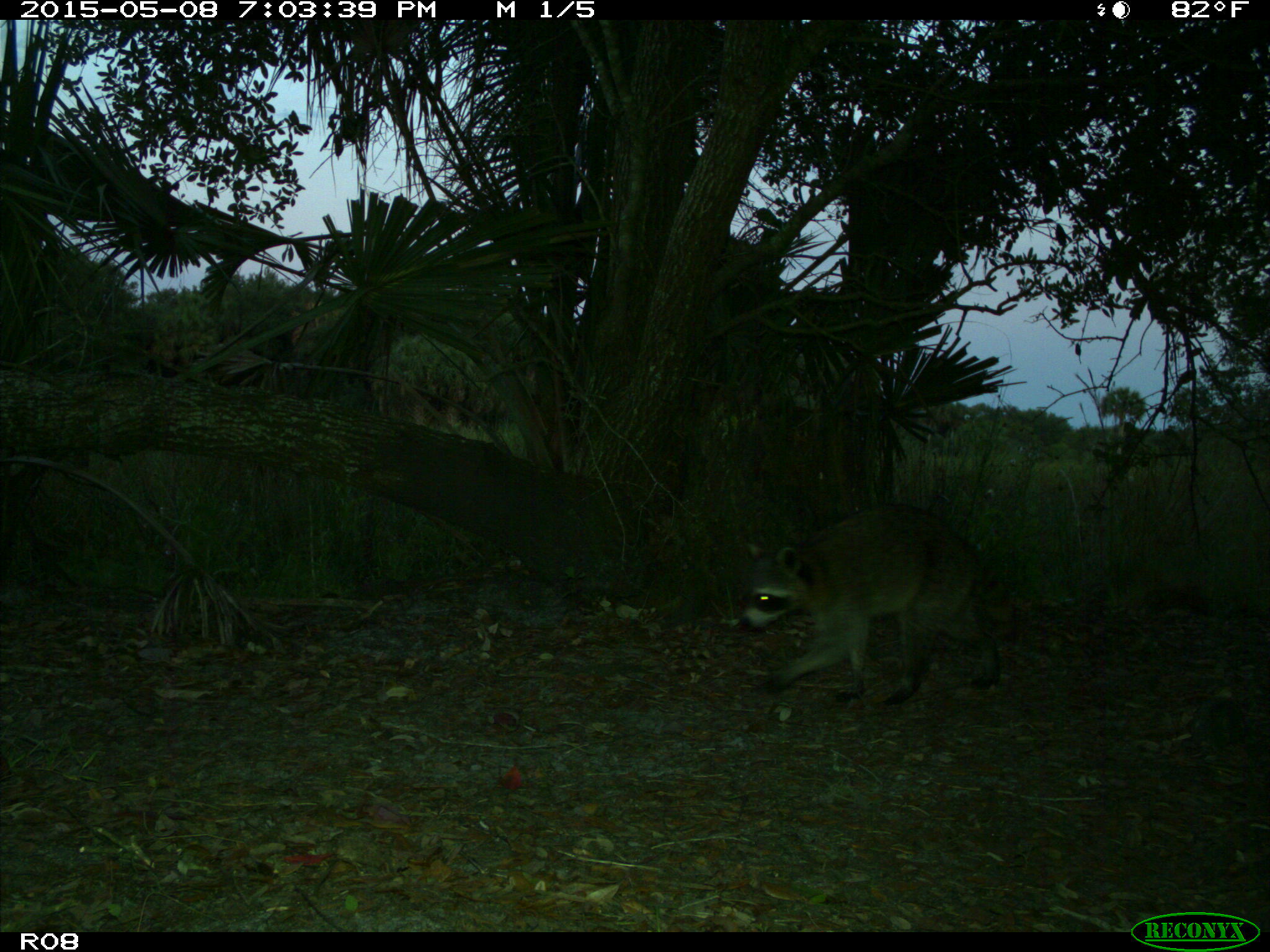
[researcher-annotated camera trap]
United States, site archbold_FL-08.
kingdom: Animalia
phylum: Chordata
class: Mammalia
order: Carnivora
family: Procyonidae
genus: Procyon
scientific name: Procyon lotor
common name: common raccoon